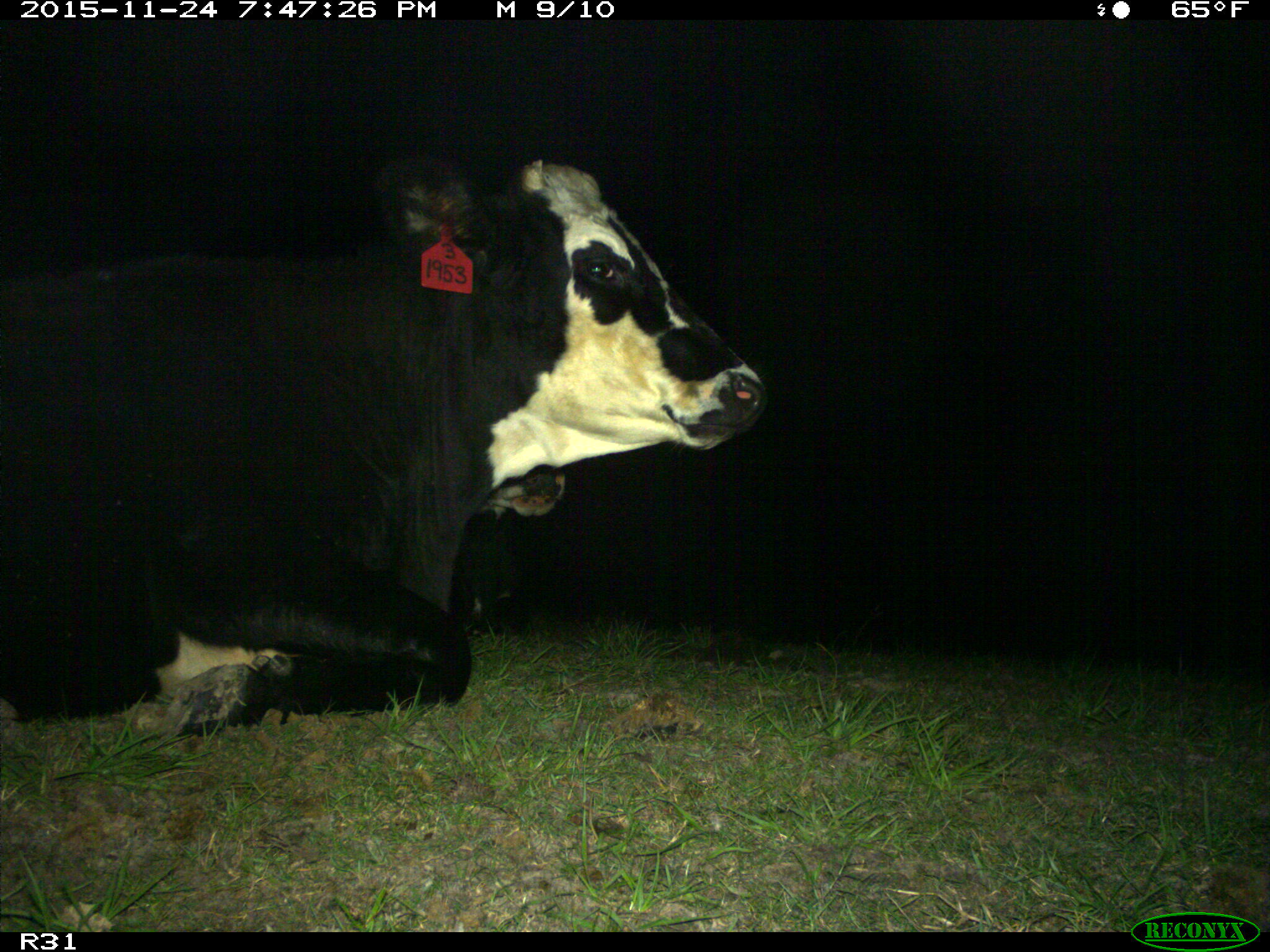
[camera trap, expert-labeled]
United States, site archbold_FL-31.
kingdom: Animalia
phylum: Chordata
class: Mammalia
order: Artiodactyla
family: Bovidae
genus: Bos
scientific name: Bos taurus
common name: domestic cow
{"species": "Bos taurus (domestic cow)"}